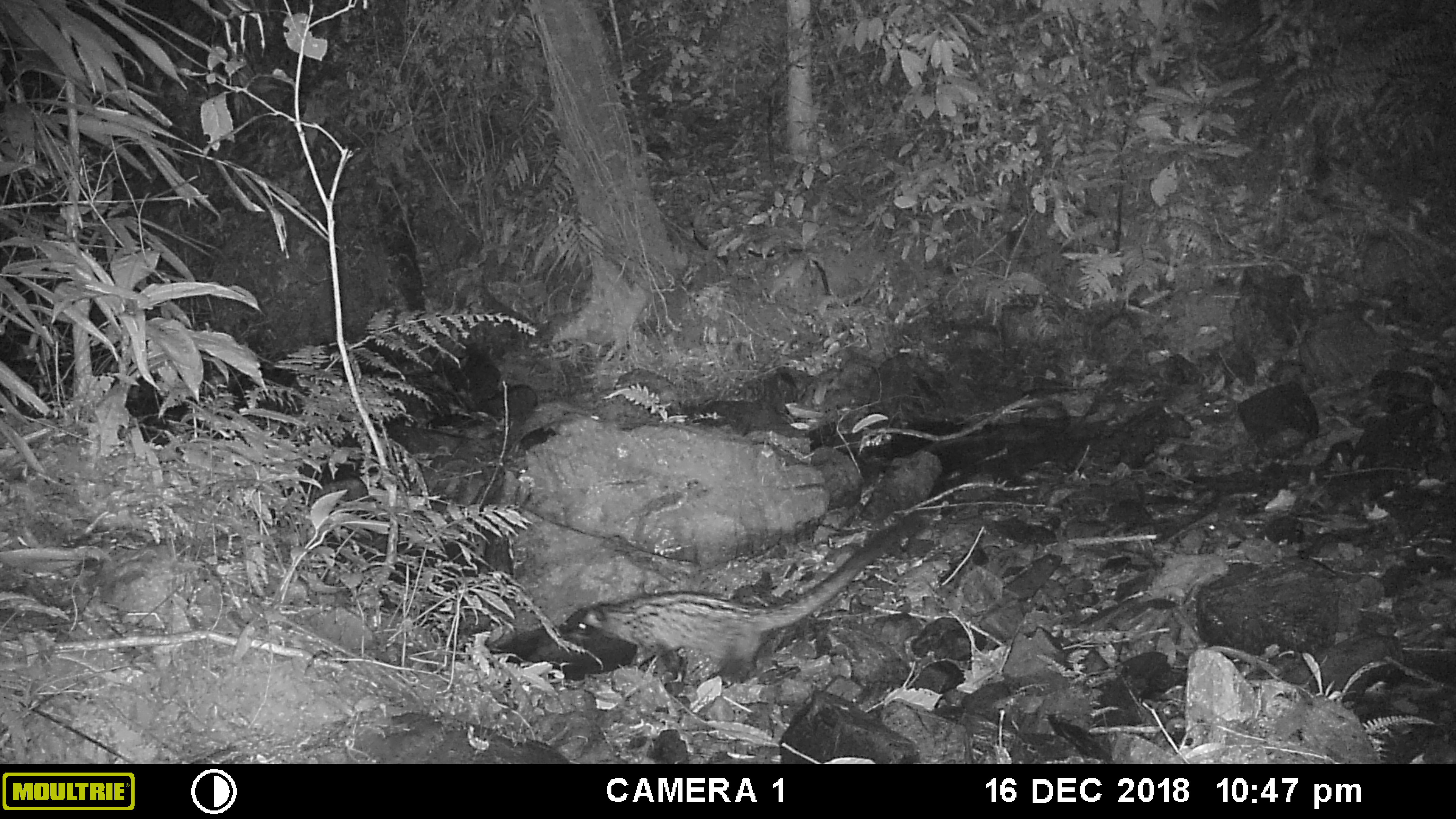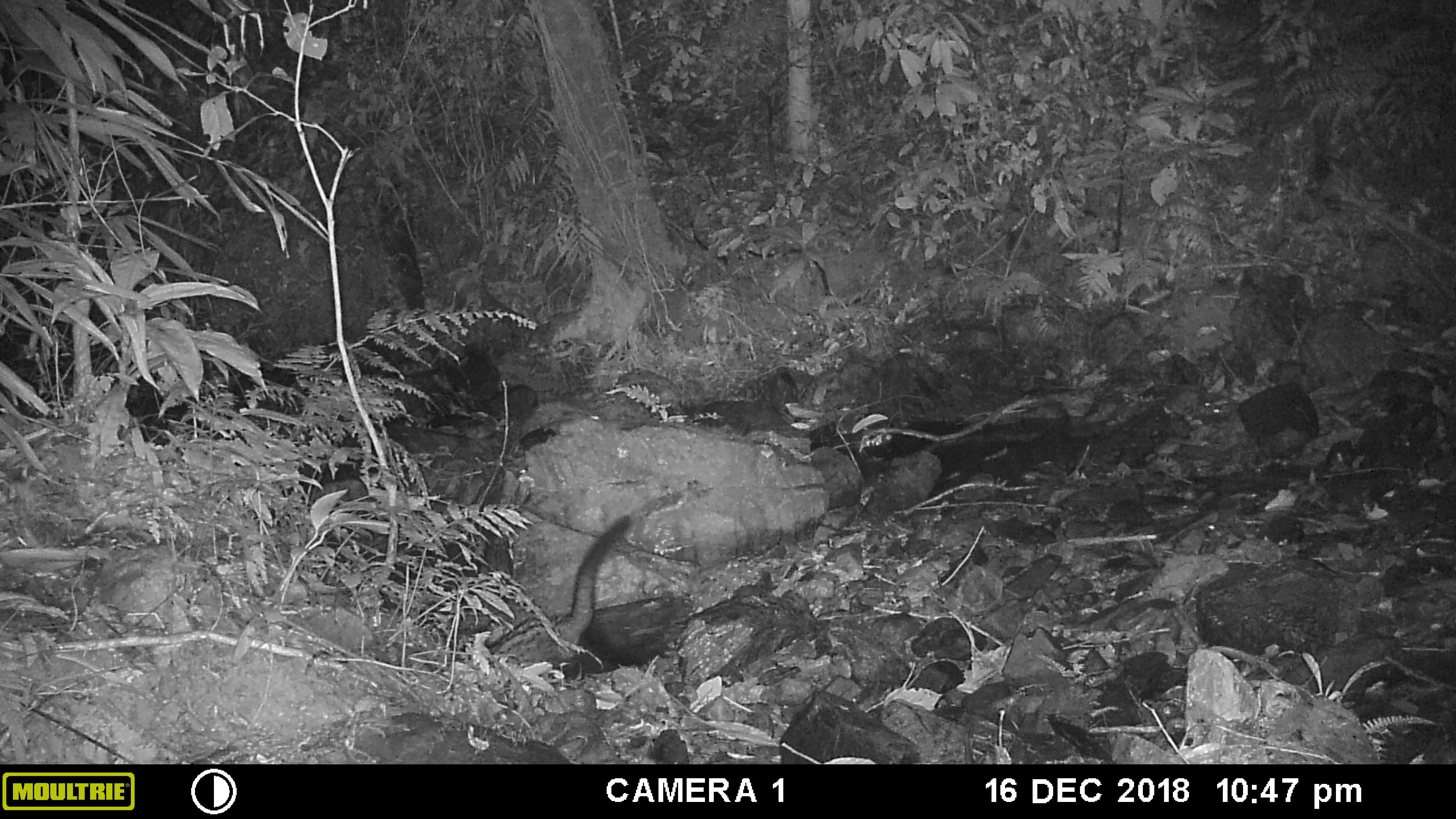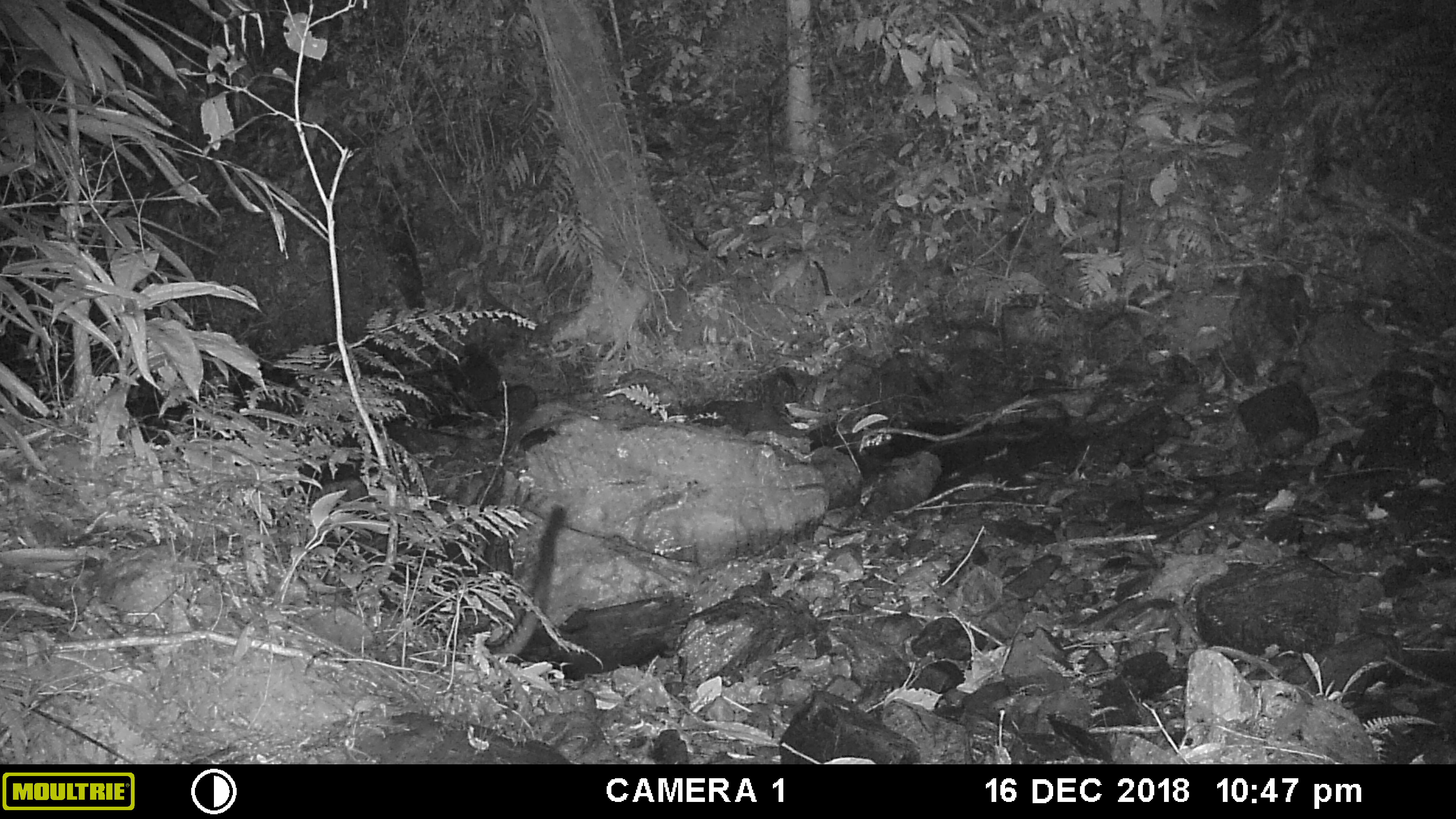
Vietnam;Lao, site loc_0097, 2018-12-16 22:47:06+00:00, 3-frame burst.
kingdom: Animalia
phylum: Chordata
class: Mammalia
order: Carnivora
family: Viverridae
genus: Paradoxurus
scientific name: Paradoxurus hermaphroditus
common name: common palm civet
Common palm civet (Paradoxurus hermaphroditus). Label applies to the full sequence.